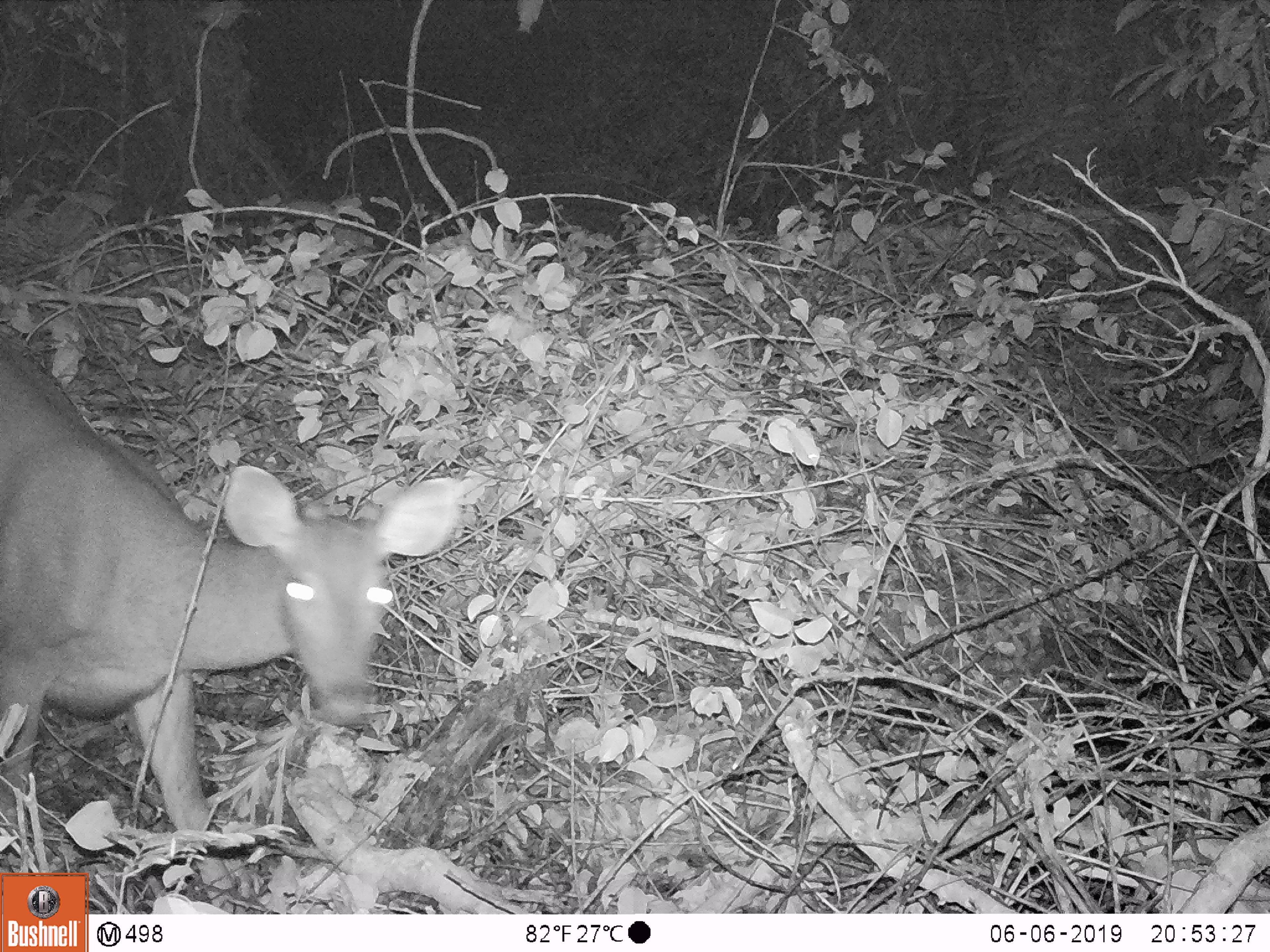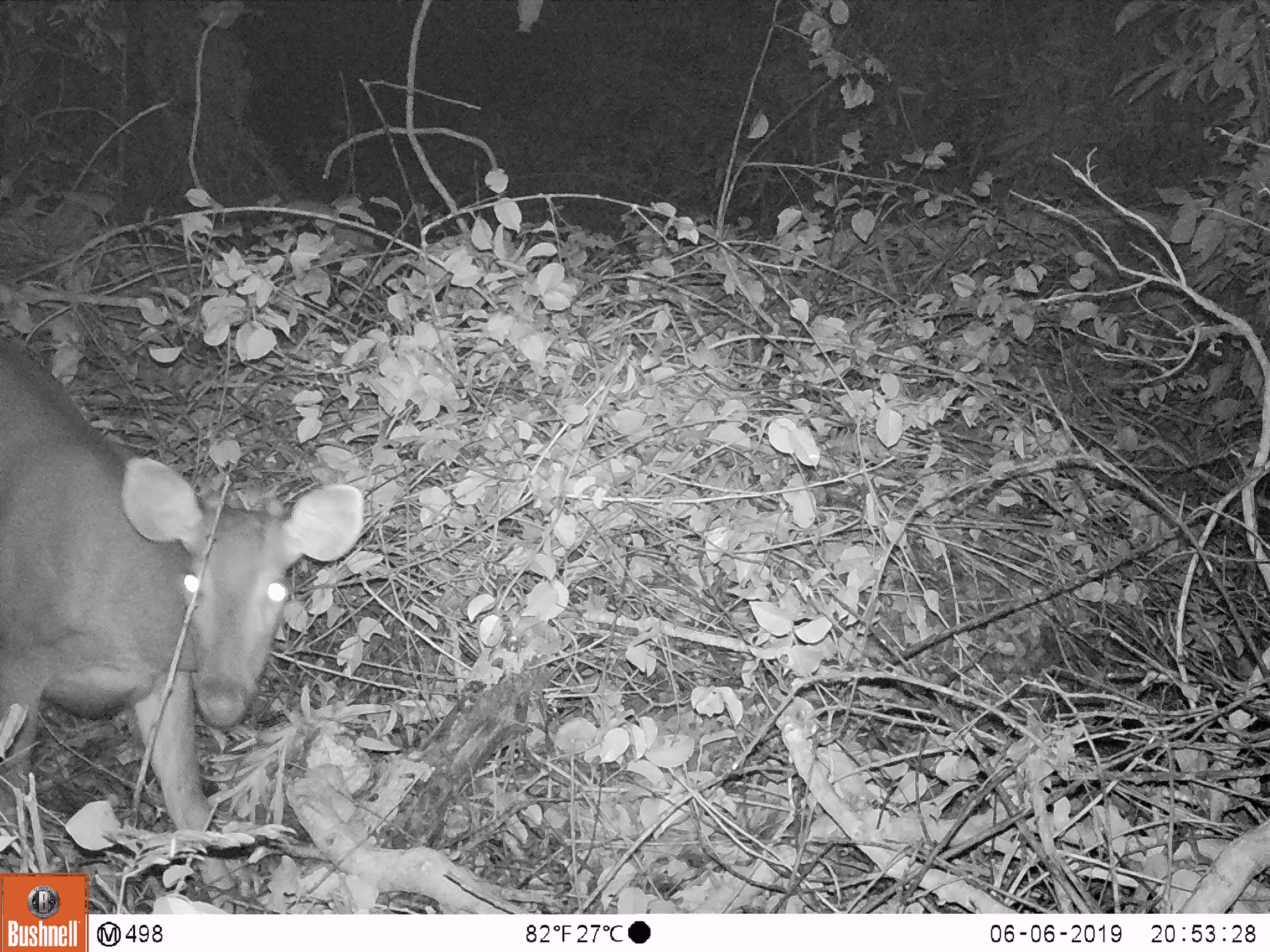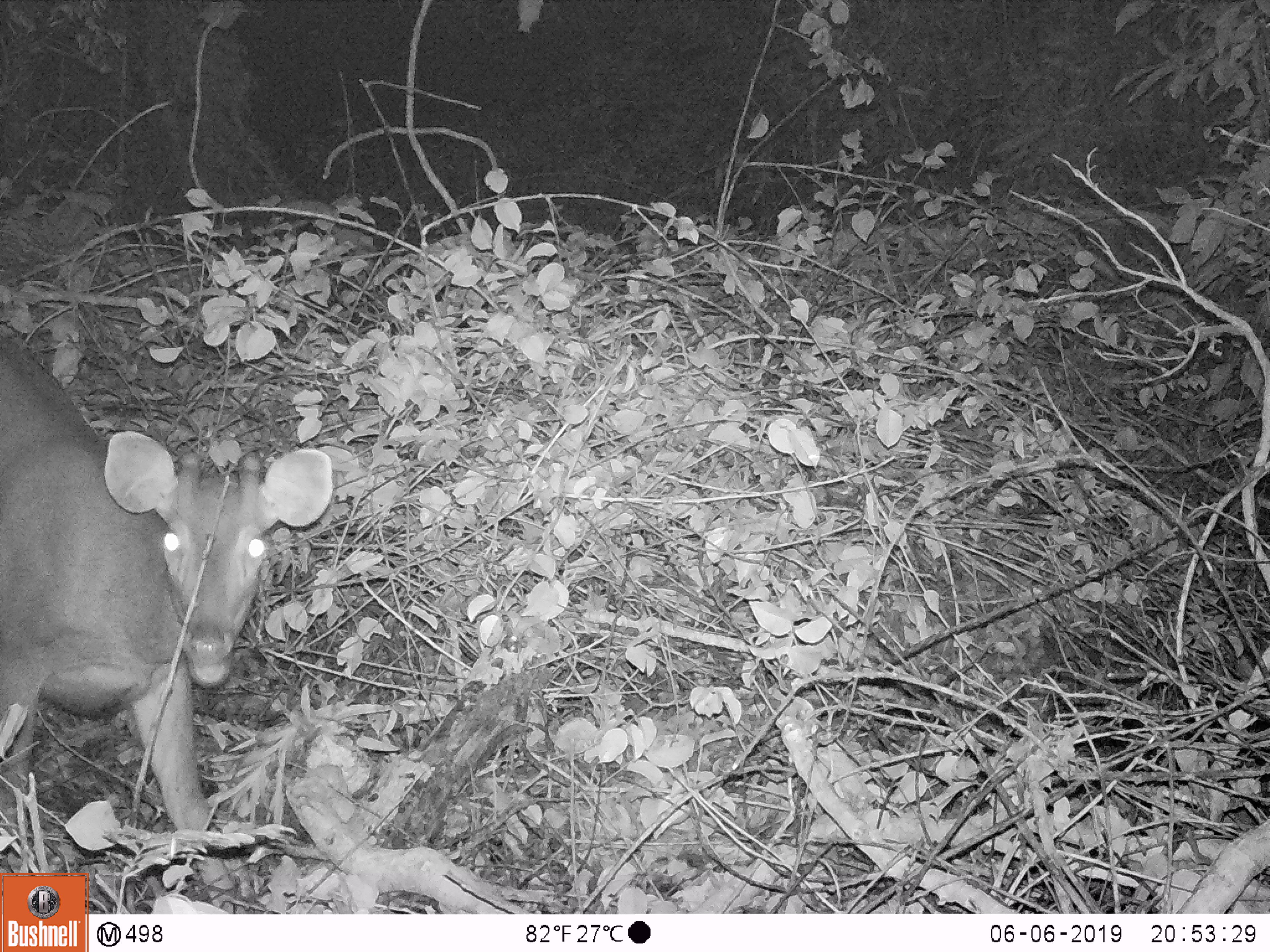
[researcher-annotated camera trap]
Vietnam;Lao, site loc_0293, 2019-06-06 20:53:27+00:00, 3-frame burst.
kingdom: Animalia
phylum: Chordata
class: Mammalia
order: Artiodactyla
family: Cervidae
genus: Rusa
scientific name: Rusa unicolor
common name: sambar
Sambar (Rusa unicolor). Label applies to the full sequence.